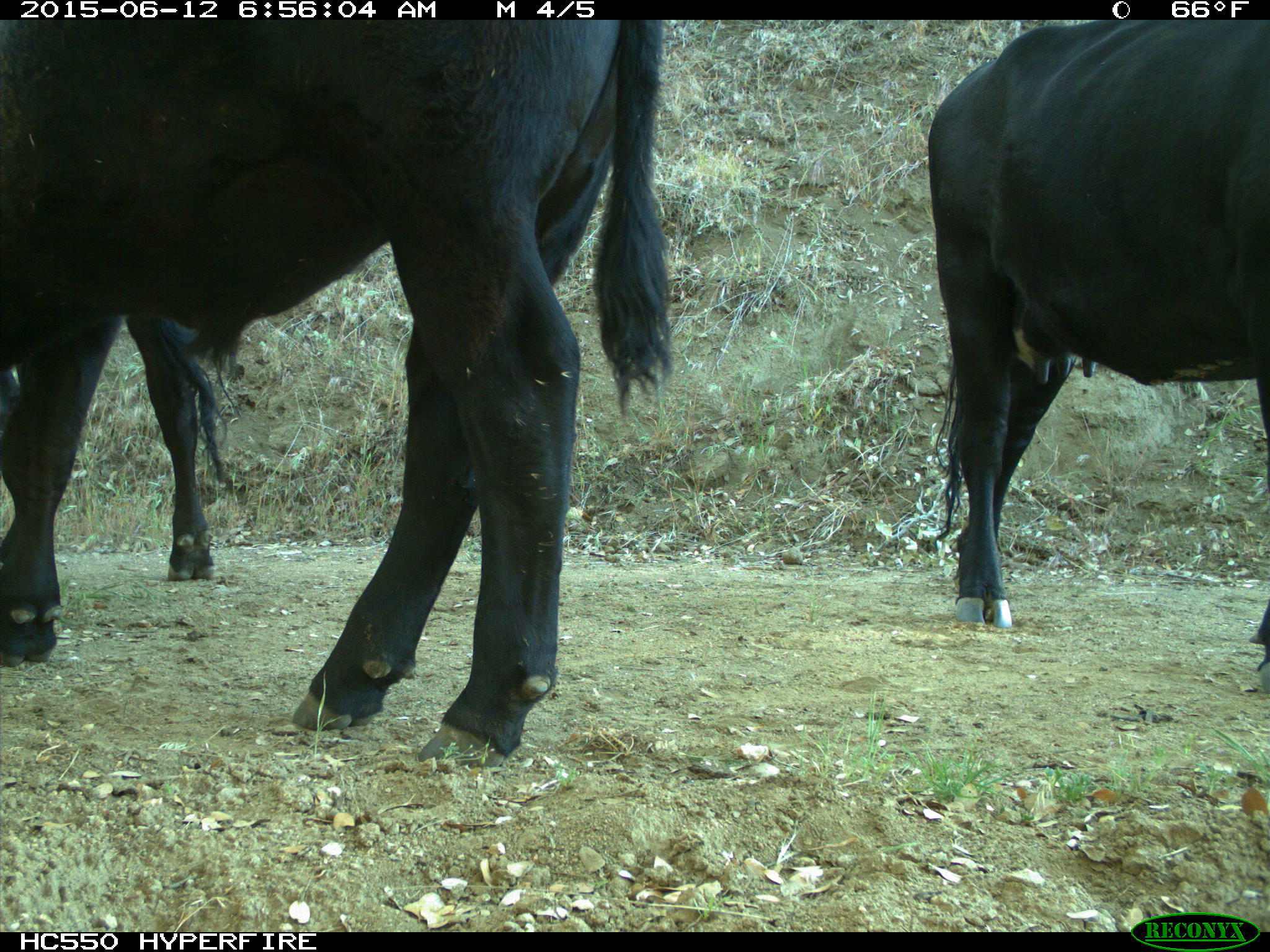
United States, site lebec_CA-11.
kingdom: Animalia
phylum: Chordata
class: Mammalia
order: Artiodactyla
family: Bovidae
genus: Bos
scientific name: Bos taurus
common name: domestic cow